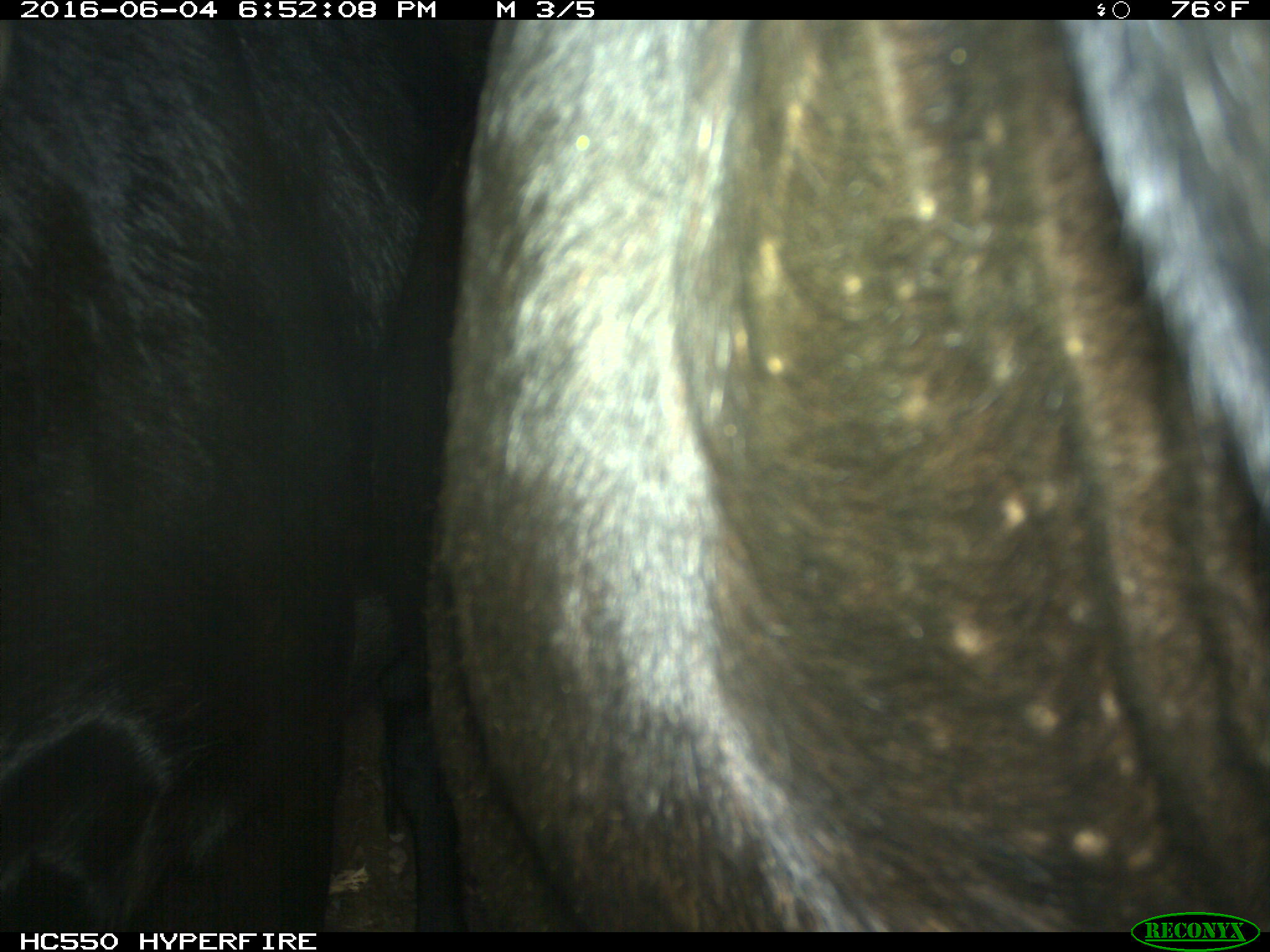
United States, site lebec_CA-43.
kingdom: Animalia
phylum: Chordata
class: Mammalia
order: Artiodactyla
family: Bovidae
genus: Bos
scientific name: Bos taurus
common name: domestic cow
Bos taurus (domestic cow).